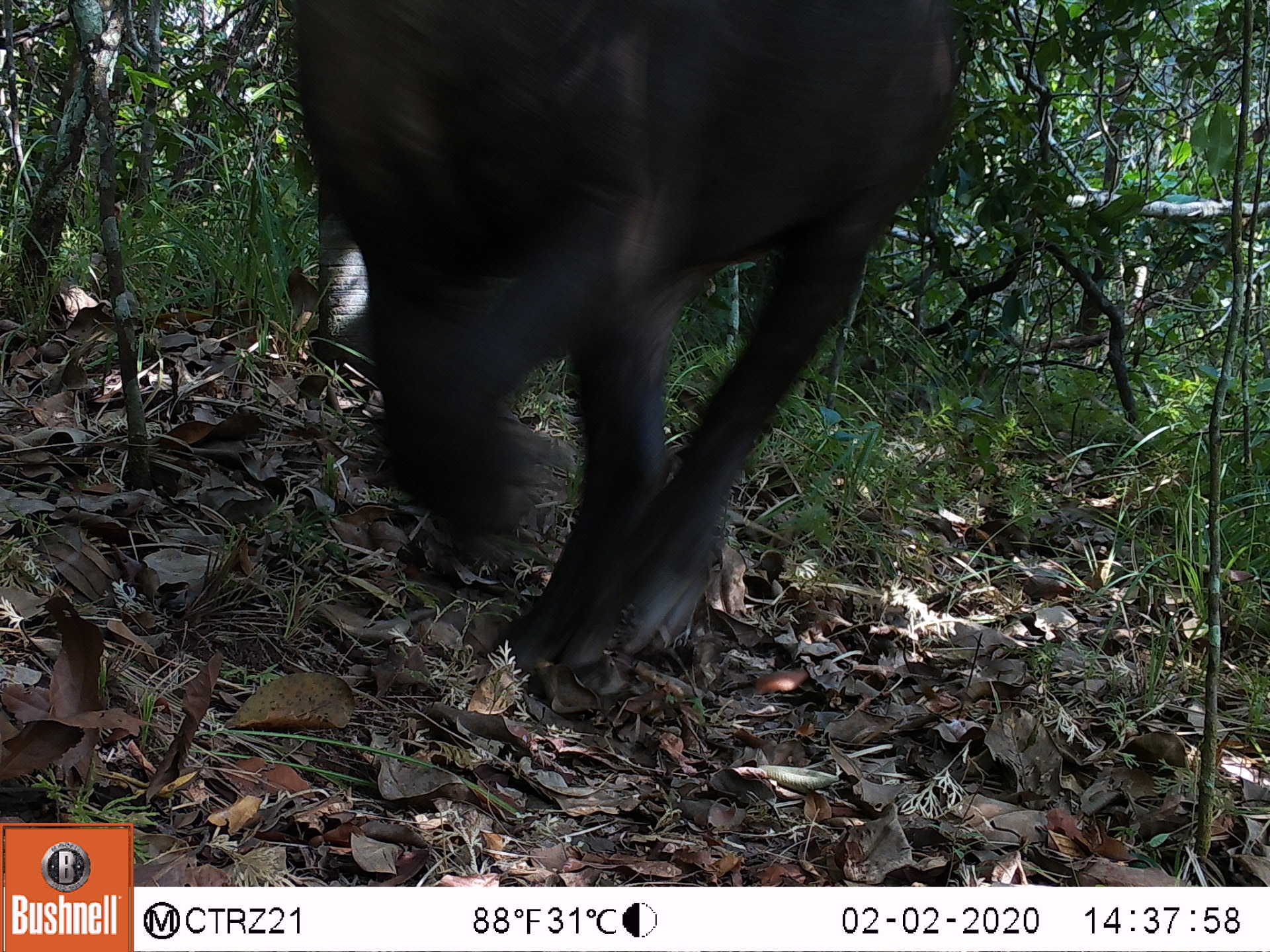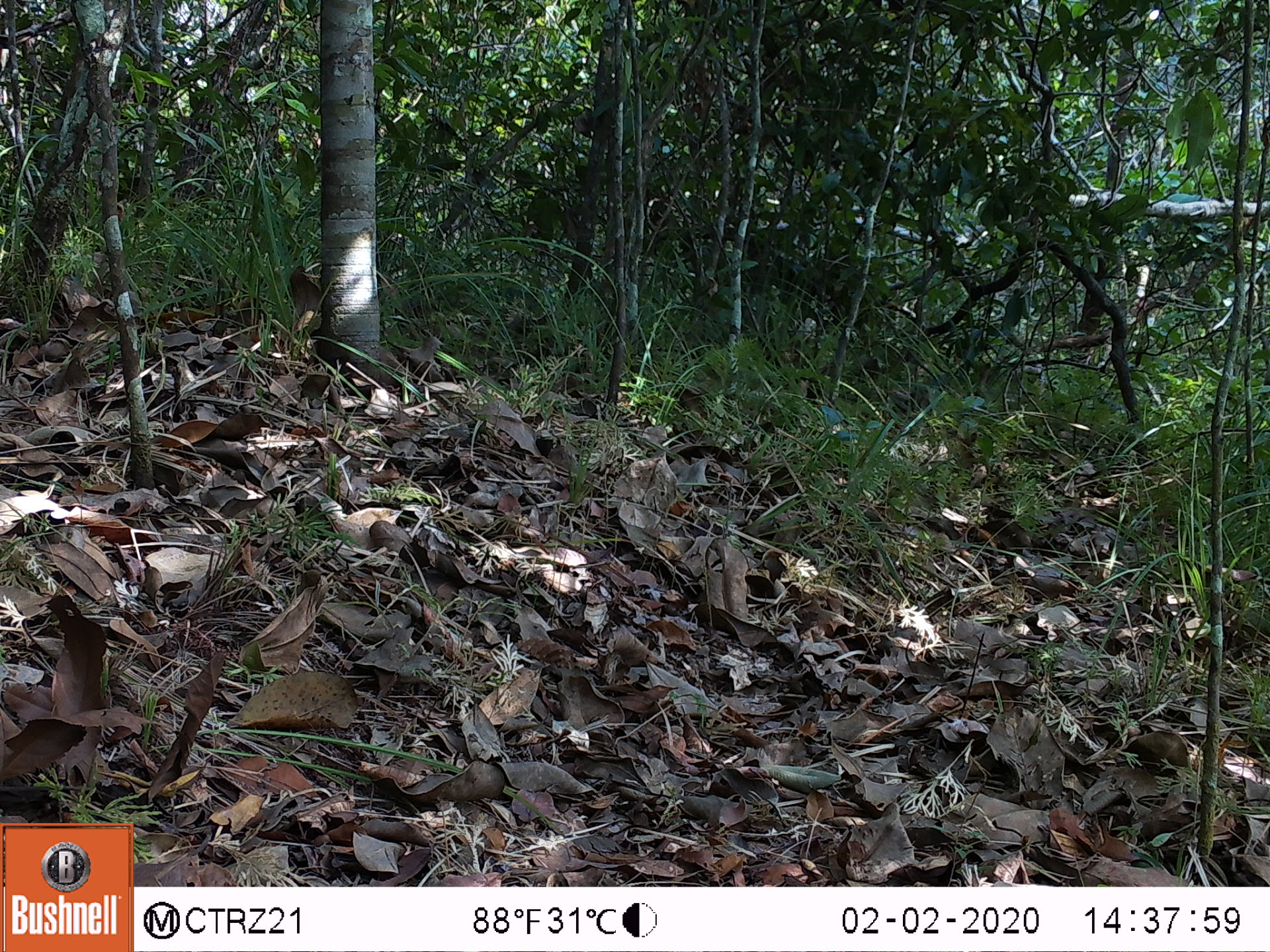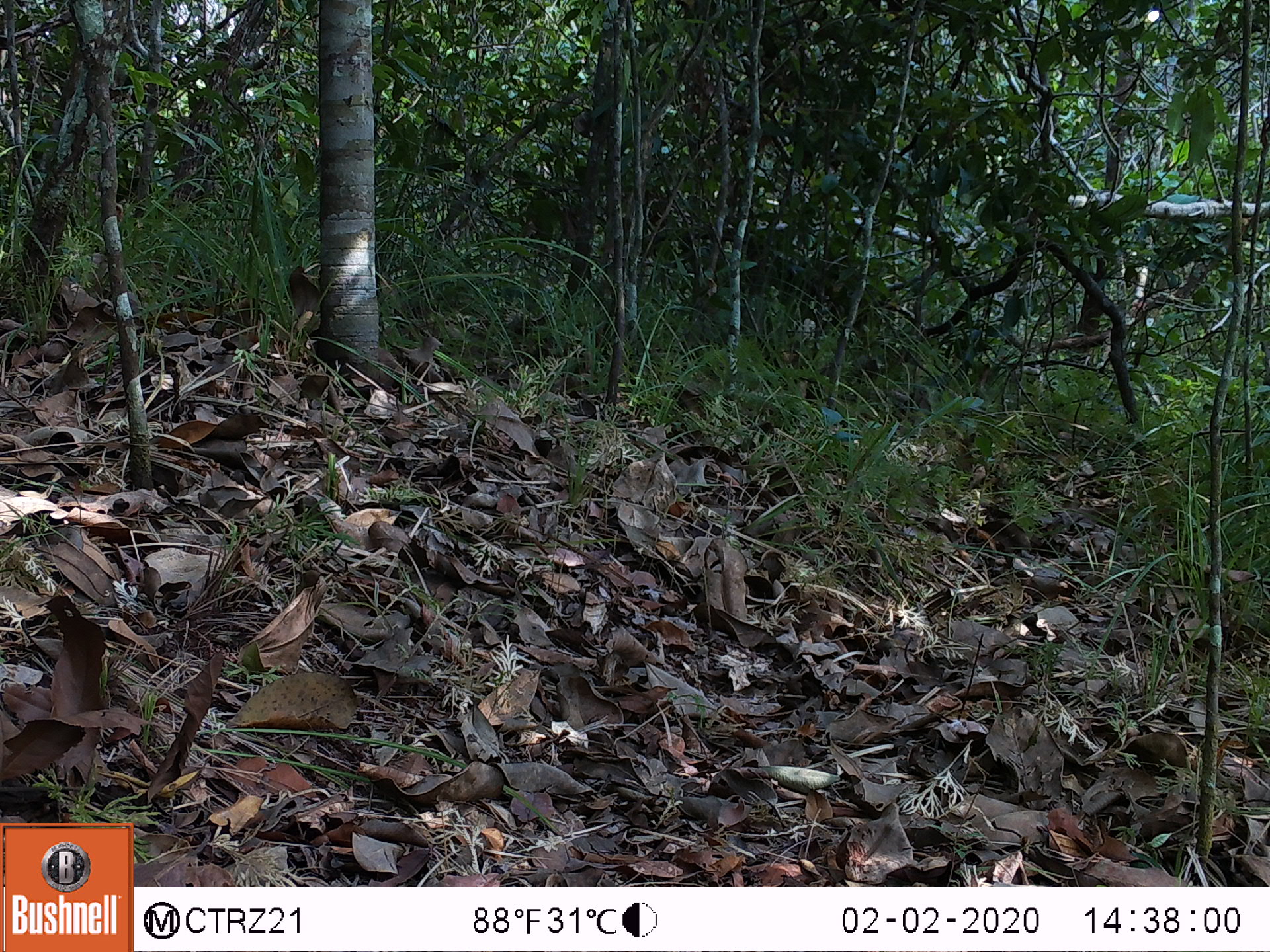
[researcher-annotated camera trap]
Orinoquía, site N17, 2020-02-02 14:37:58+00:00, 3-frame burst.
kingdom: Animalia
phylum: Chordata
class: Mammalia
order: Perissodactyla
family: Tapiridae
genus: Tapirus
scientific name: Tapirus terrestris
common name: lowland tapir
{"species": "lowland tapir (Tapirus terrestris)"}